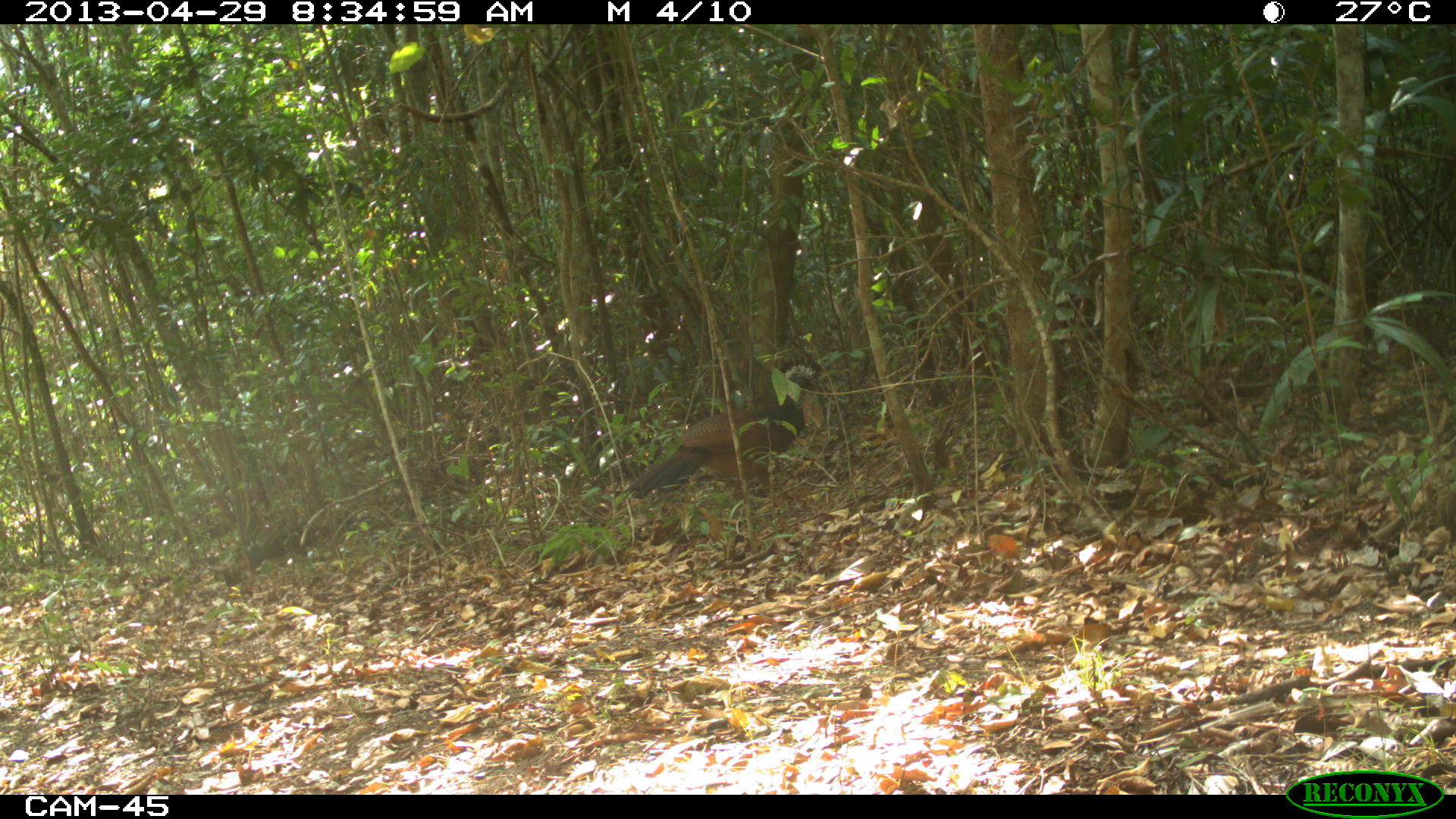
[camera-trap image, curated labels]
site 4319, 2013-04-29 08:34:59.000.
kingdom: Animalia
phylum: Chordata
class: Aves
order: Galliformes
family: Cracidae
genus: Crax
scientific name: Crax rubra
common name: great curassow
Crax rubra (great curassow), count 1, sex female.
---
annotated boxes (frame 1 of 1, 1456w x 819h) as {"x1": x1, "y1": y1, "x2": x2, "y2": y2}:
crax rubra: {"x1": 625, "y1": 355, "x2": 831, "y2": 511}